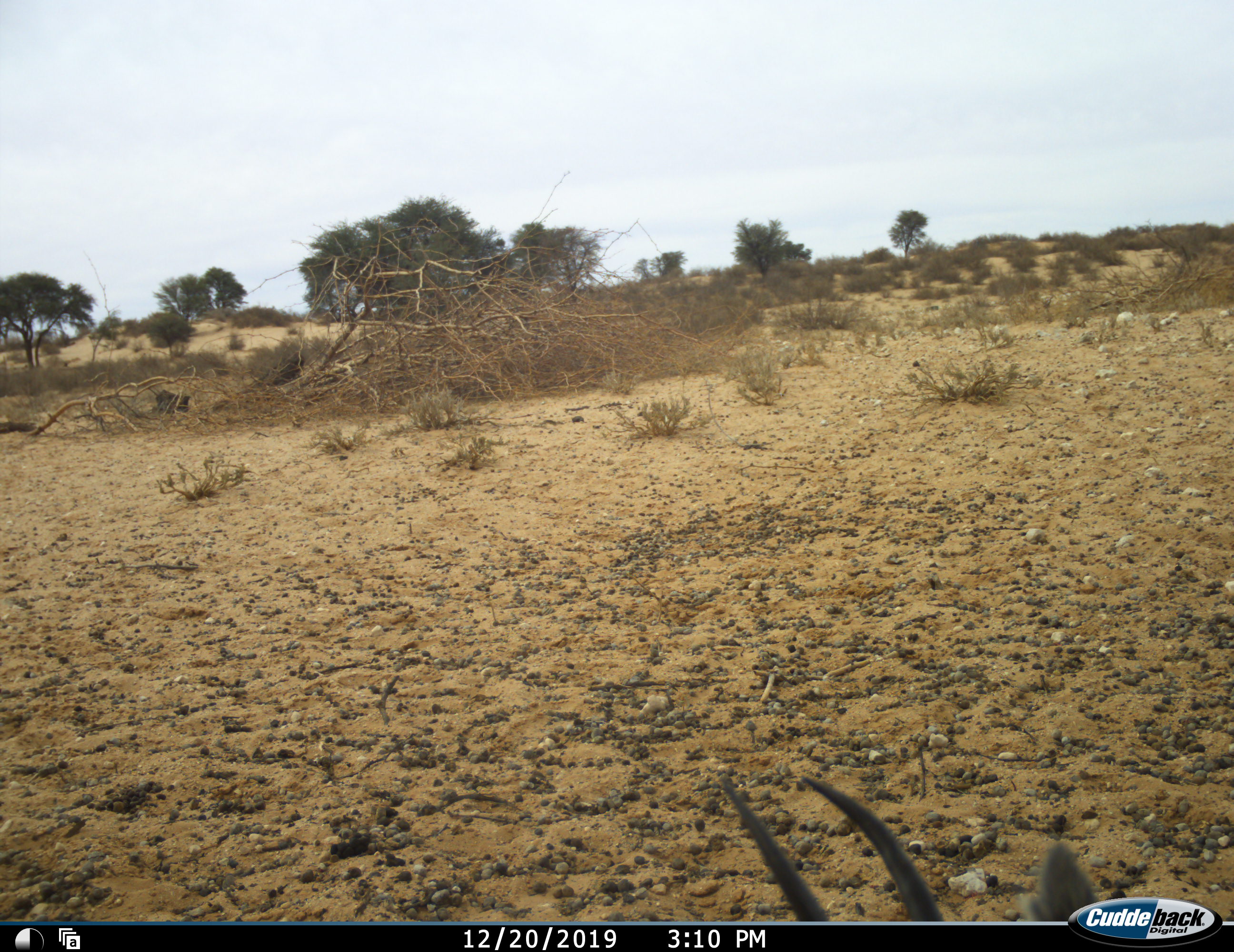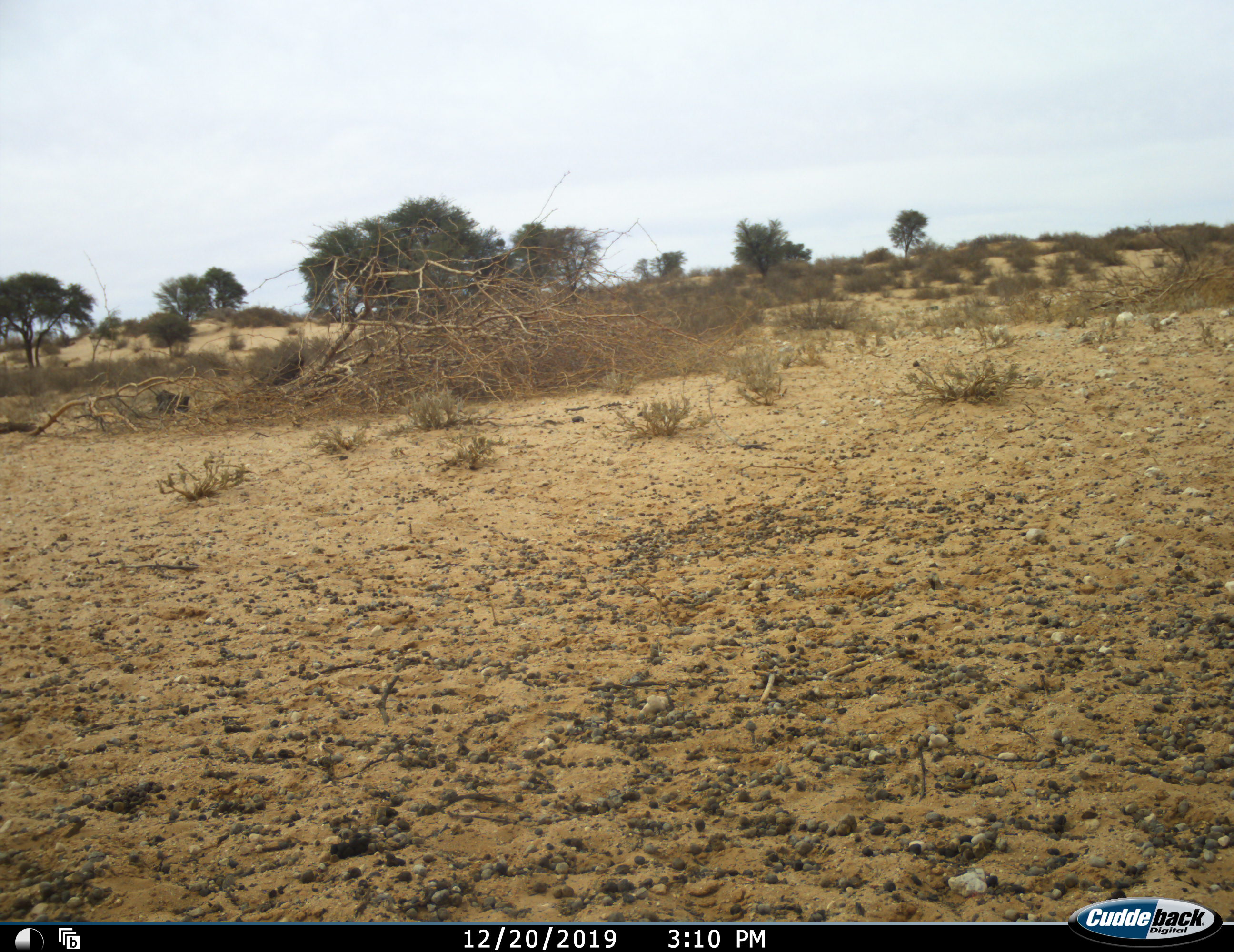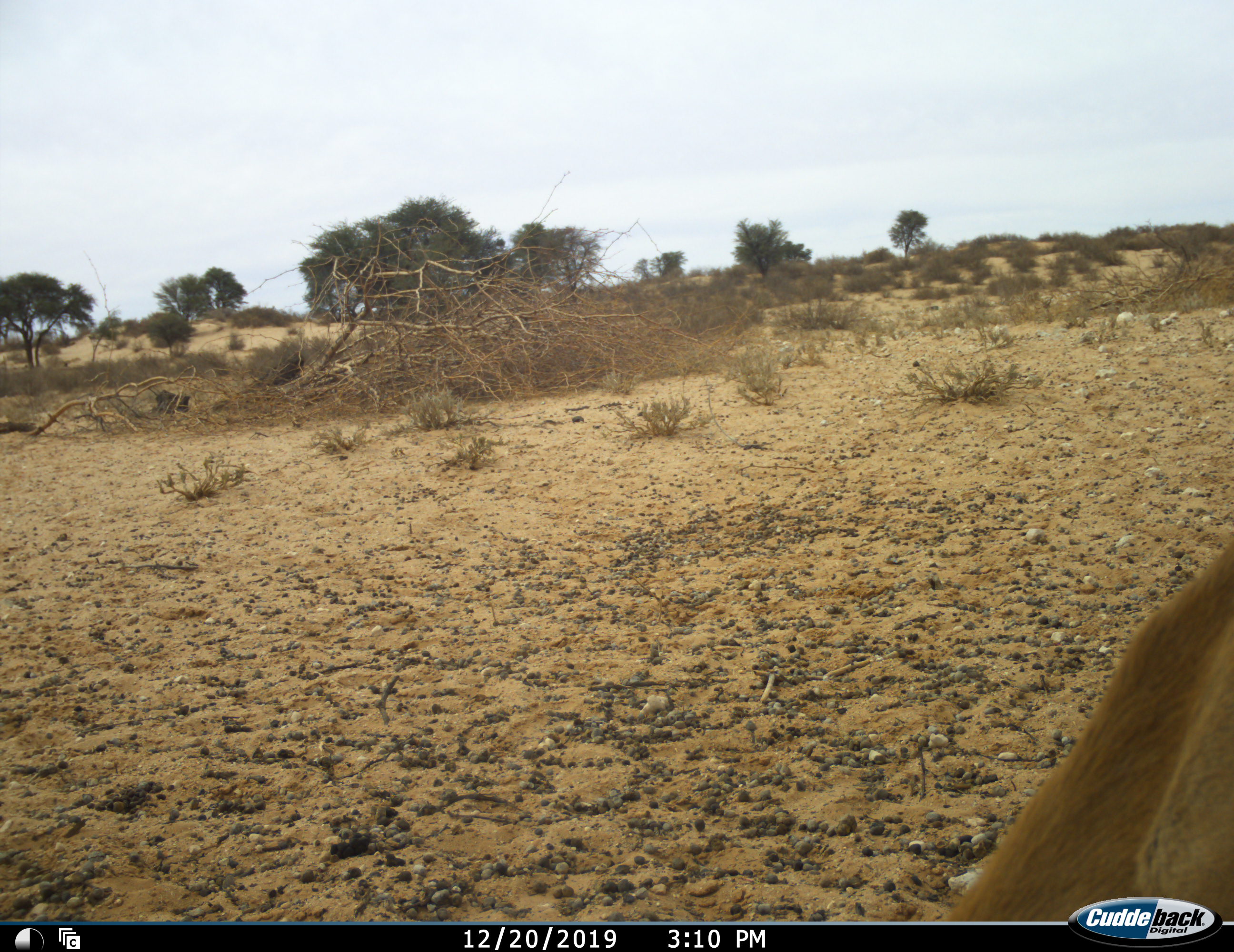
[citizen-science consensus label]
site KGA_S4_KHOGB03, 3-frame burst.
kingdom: Animalia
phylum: Chordata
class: Mammalia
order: Artiodactyla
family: Bovidae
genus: Antidorcas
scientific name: Antidorcas marsupialis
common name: springbok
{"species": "springbok (Antidorcas marsupialis)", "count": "1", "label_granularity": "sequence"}